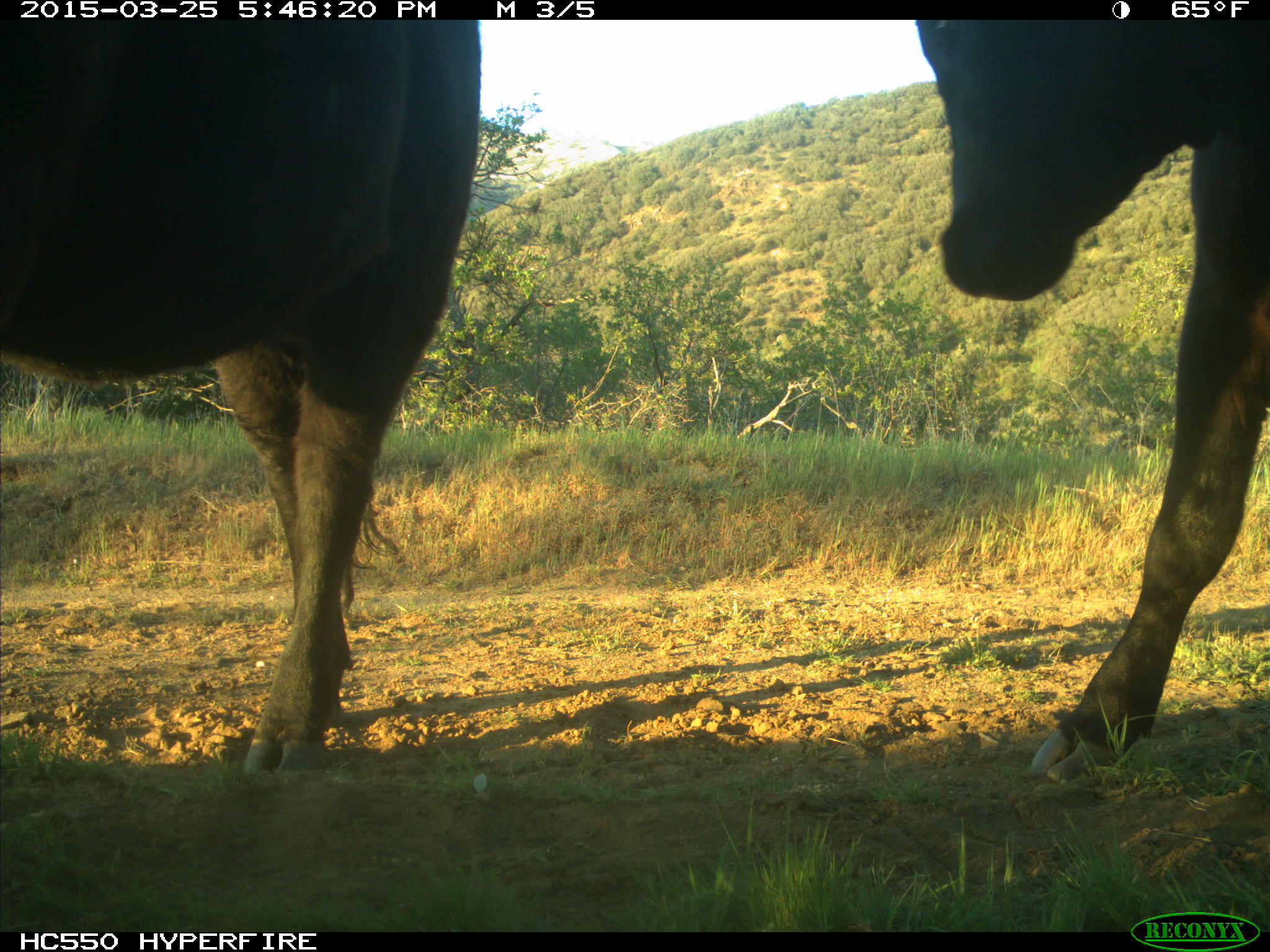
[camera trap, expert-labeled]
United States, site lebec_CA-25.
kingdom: Animalia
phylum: Chordata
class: Mammalia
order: Artiodactyla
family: Bovidae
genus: Bos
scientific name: Bos taurus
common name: domestic cow